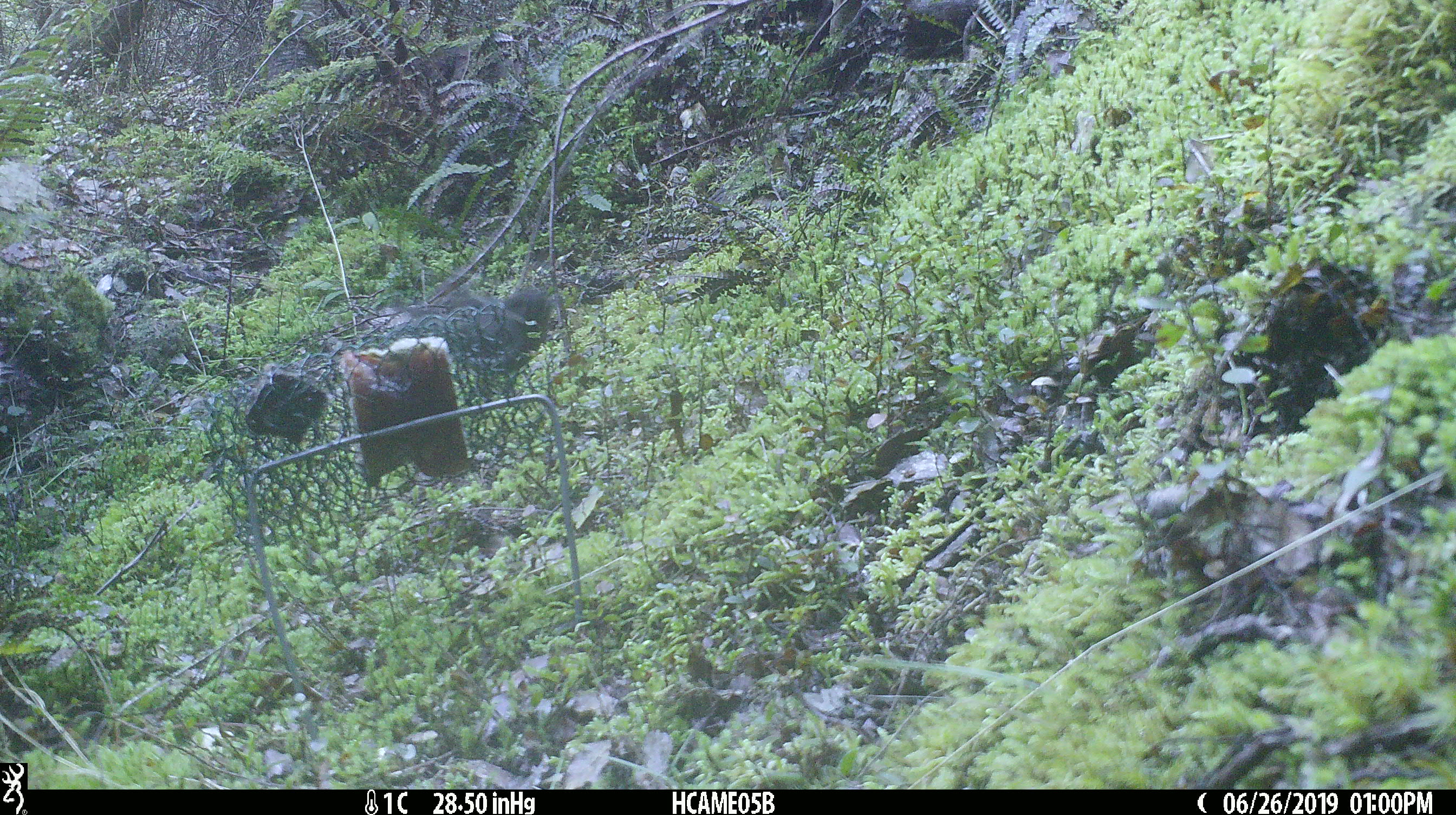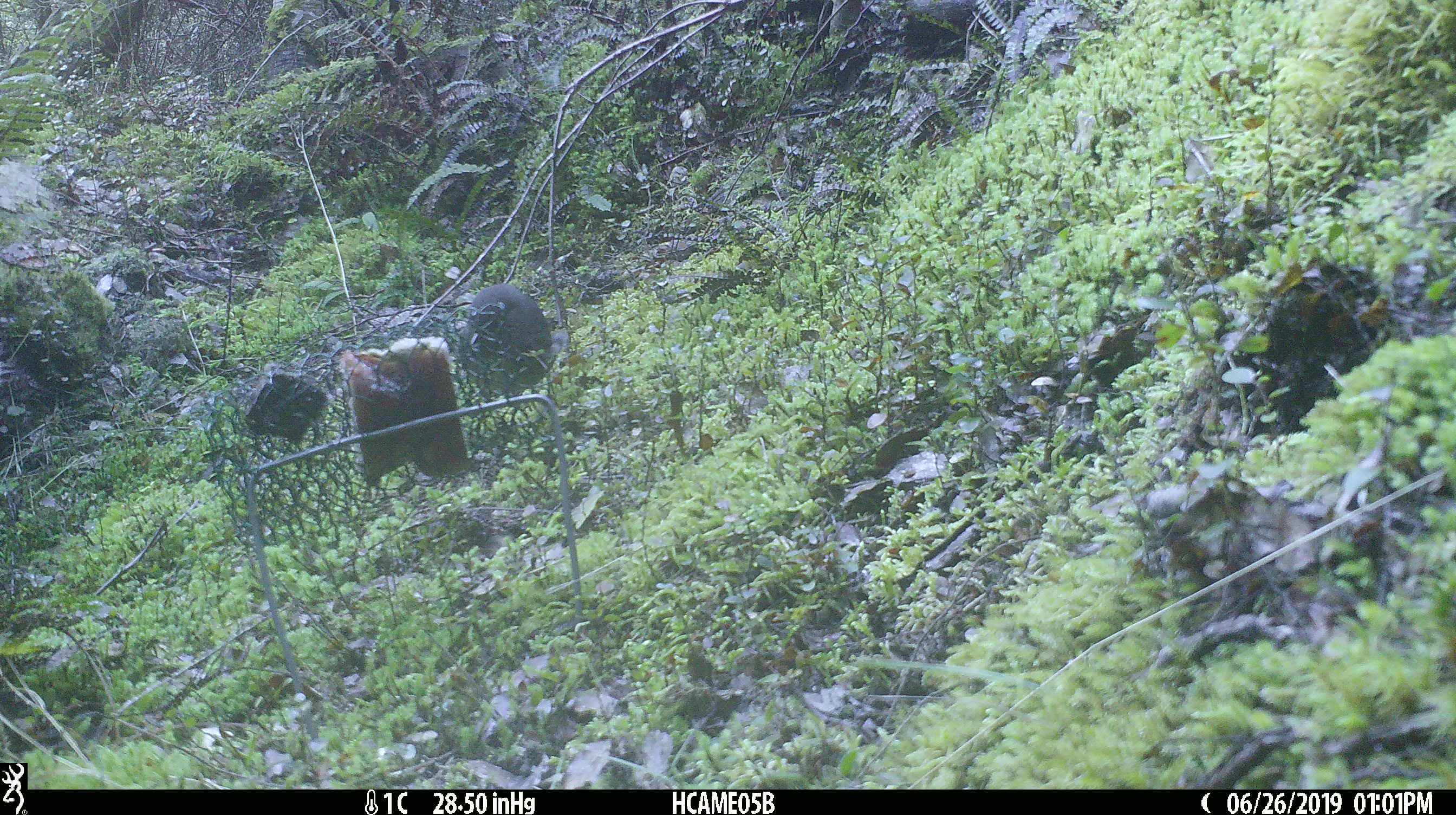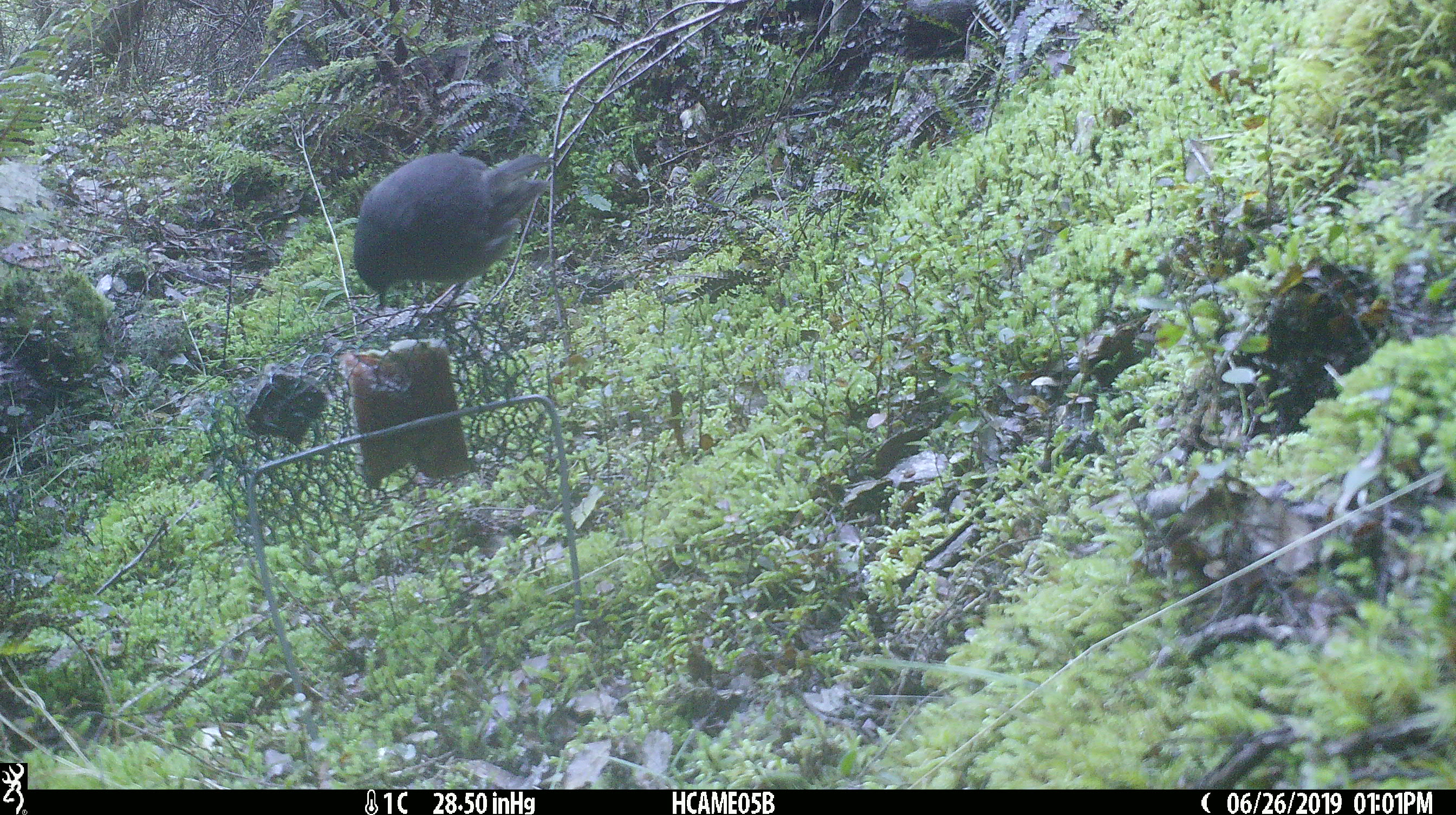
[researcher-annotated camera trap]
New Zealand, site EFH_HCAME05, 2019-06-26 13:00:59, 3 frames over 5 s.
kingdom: Animalia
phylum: Chordata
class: Aves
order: Passeriformes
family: Petroicidae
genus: Petroica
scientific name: Petroica australis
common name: new zealand robin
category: robin